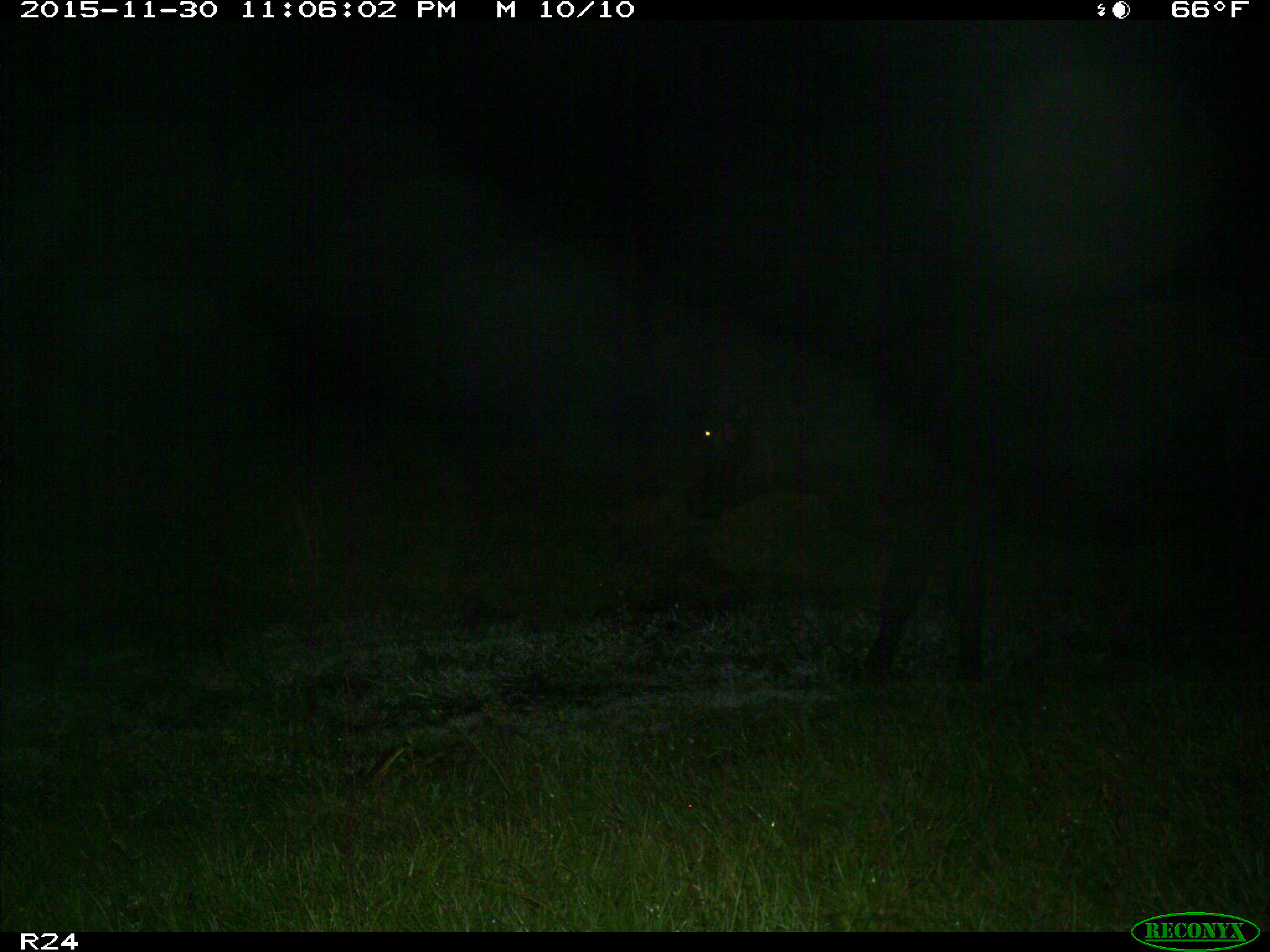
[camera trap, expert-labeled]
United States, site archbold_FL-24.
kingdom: Animalia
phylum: Chordata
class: Mammalia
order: Artiodactyla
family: Bovidae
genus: Bos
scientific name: Bos taurus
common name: domestic cow